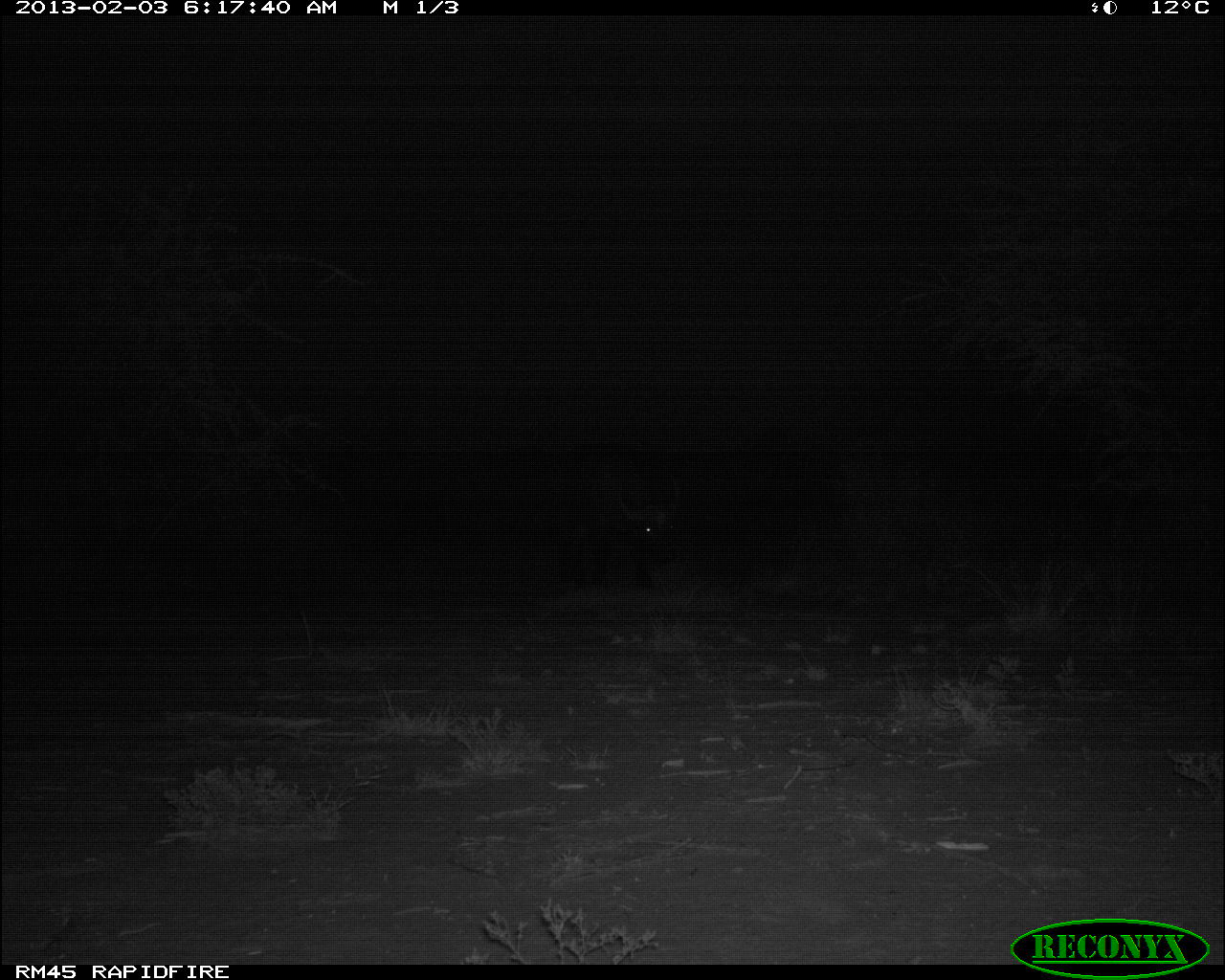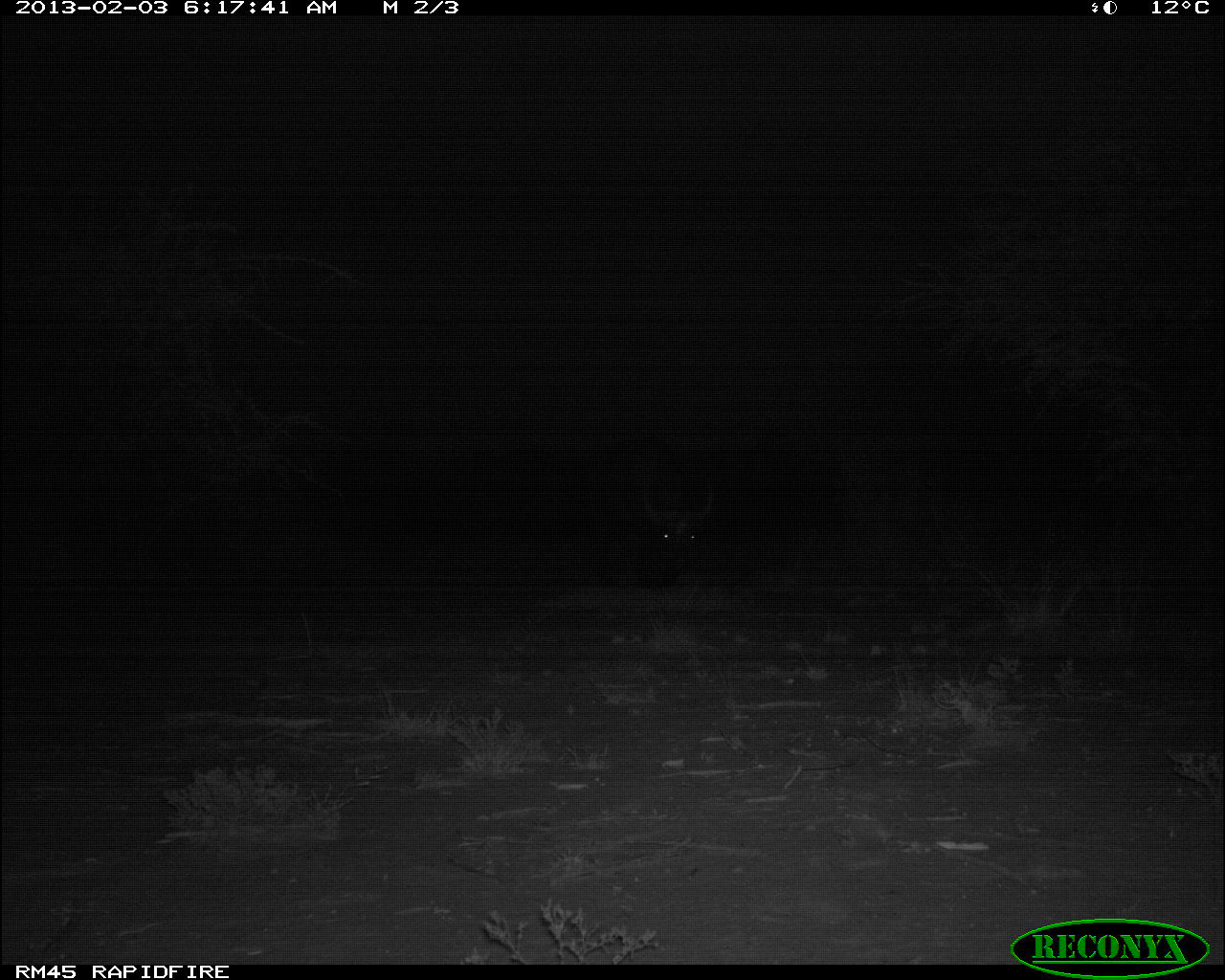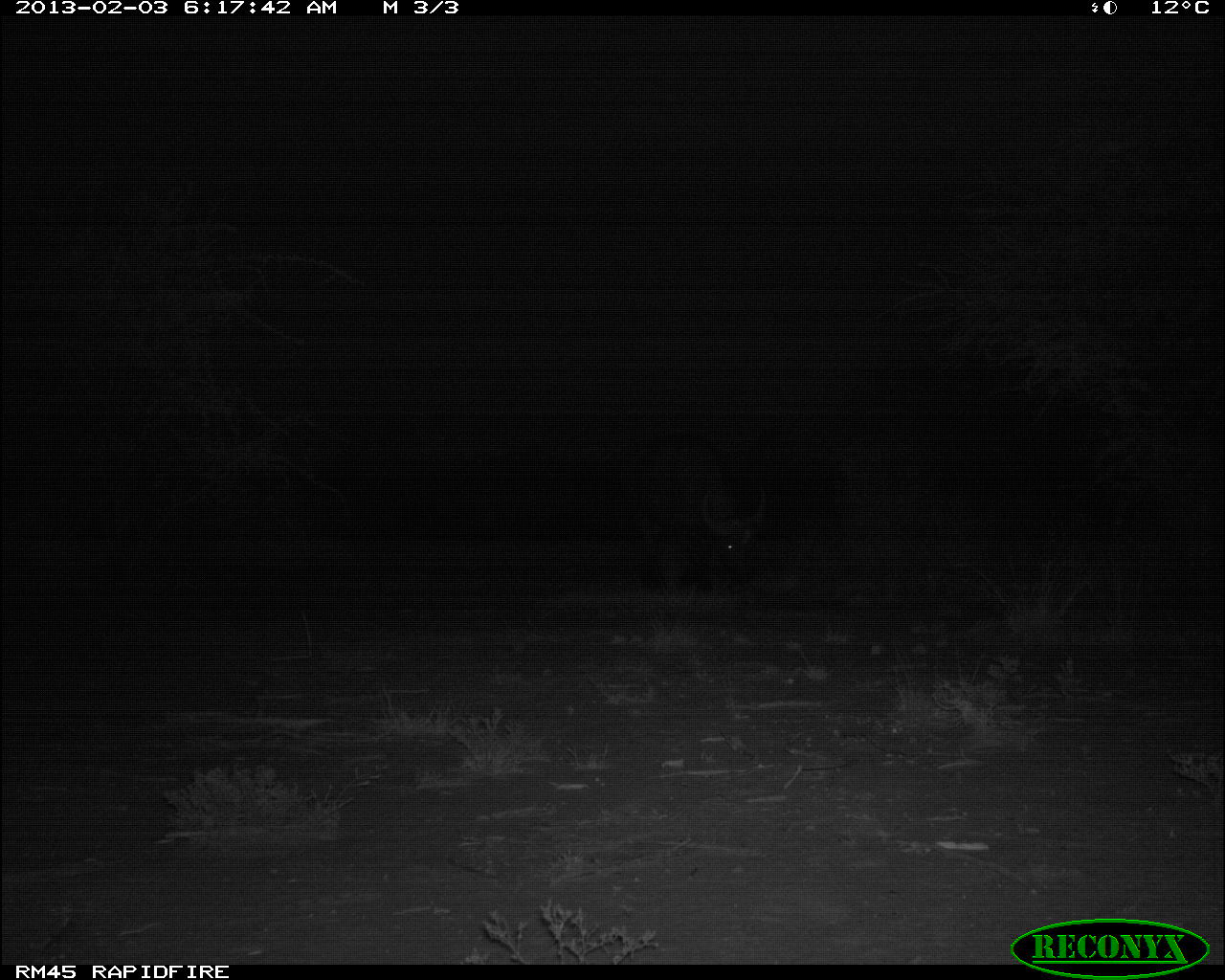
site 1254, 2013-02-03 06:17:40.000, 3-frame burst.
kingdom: Animalia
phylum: Chordata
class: Mammalia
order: Artiodactyla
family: Bovidae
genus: Syncerus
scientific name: Syncerus caffer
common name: african buffalo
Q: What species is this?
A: Syncerus caffer (african buffalo).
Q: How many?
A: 1.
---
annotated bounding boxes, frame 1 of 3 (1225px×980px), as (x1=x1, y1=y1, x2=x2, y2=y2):
syncerus caffer: (x1=554, y1=443, x2=681, y2=593)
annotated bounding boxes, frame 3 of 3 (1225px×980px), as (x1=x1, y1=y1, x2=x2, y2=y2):
syncerus caffer: (x1=628, y1=433, x2=775, y2=594)